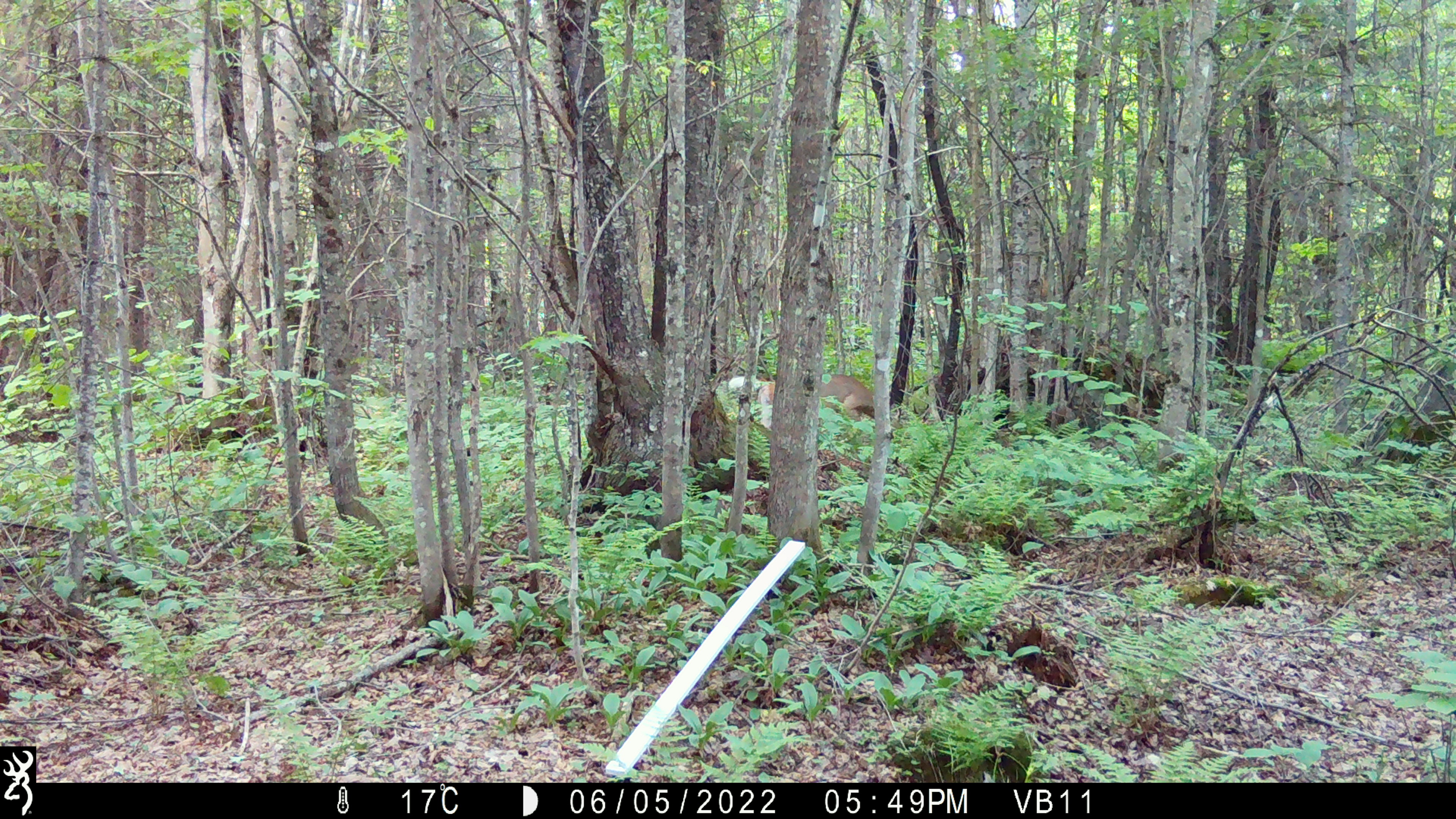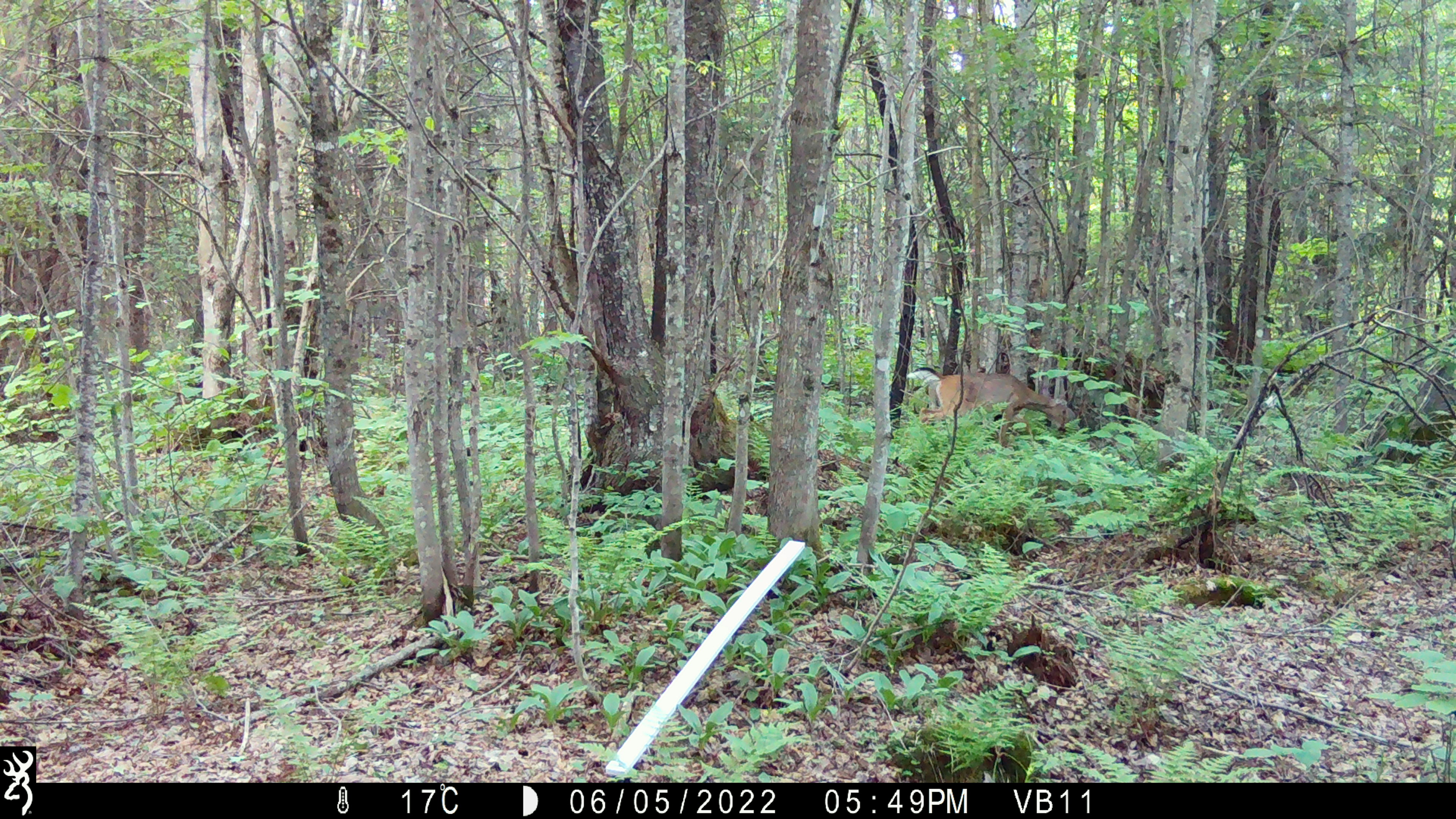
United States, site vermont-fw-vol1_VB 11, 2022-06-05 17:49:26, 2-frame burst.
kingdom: Animalia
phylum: Chordata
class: Mammalia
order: Artiodactyla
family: Cervidae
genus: Odocoileus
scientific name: Odocoileus virginianus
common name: white-tailed deer